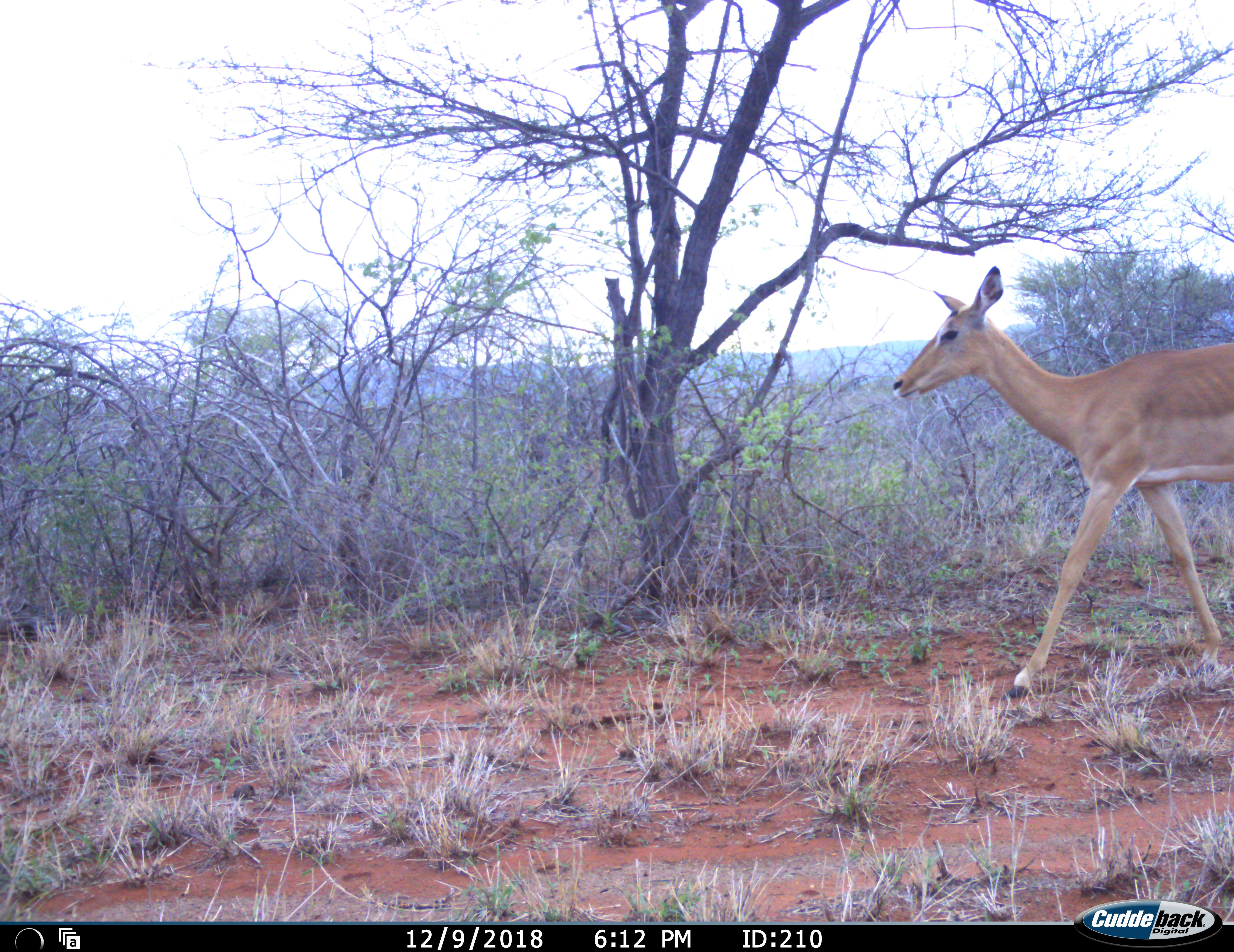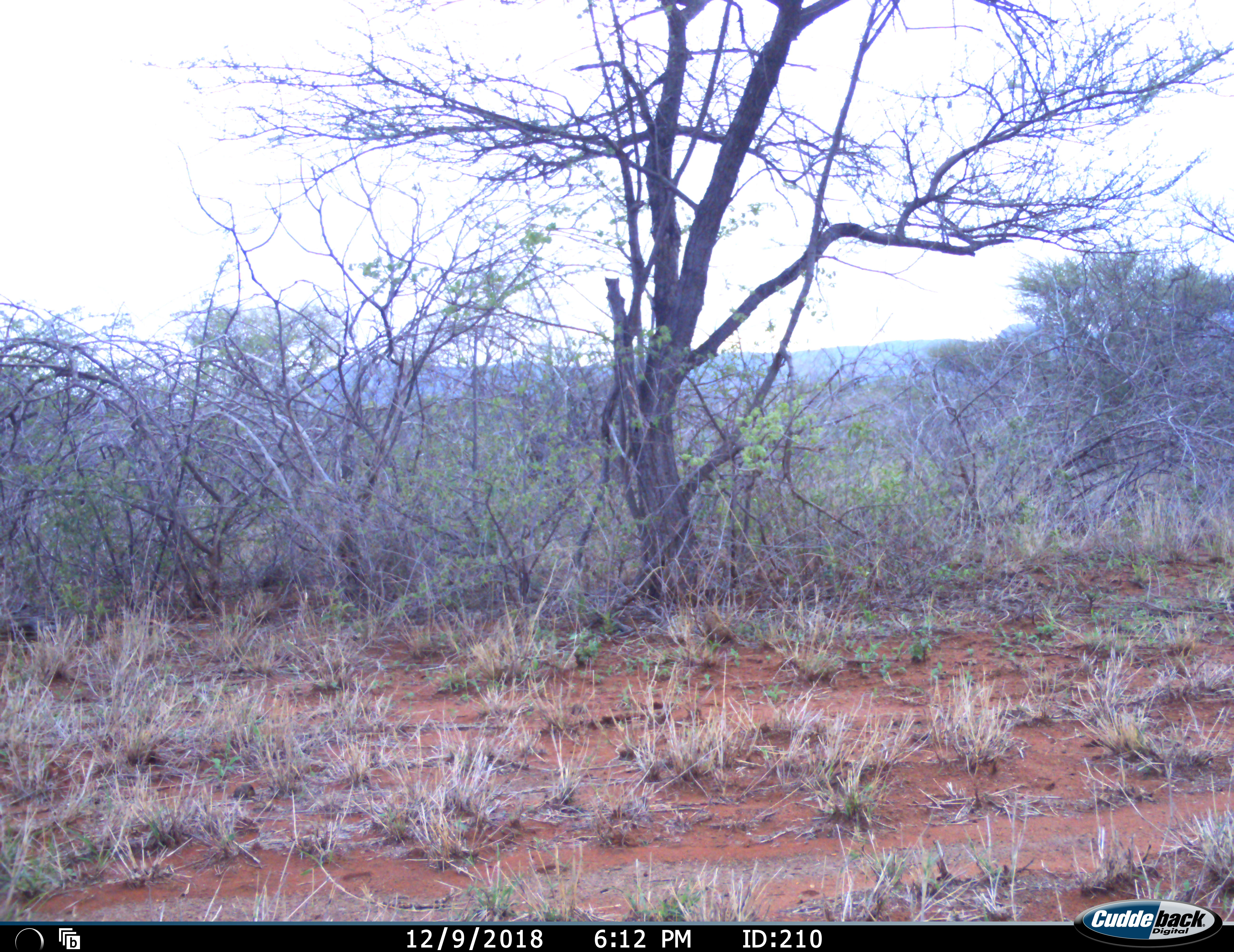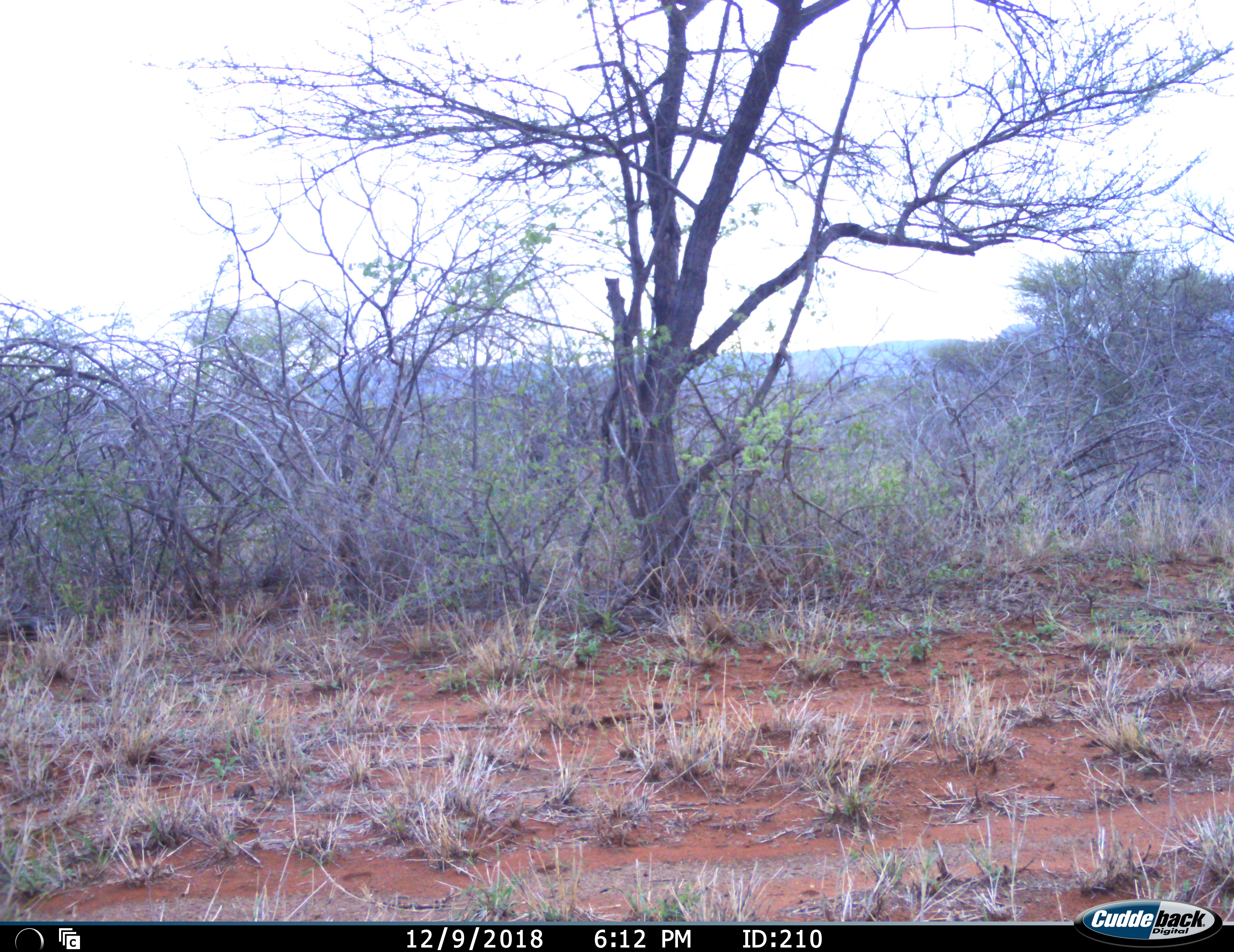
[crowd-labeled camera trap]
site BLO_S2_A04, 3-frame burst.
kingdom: Animalia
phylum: Chordata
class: Mammalia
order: Artiodactyla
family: Bovidae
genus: Aepyceros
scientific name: Aepyceros melampus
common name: impala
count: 1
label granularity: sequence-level